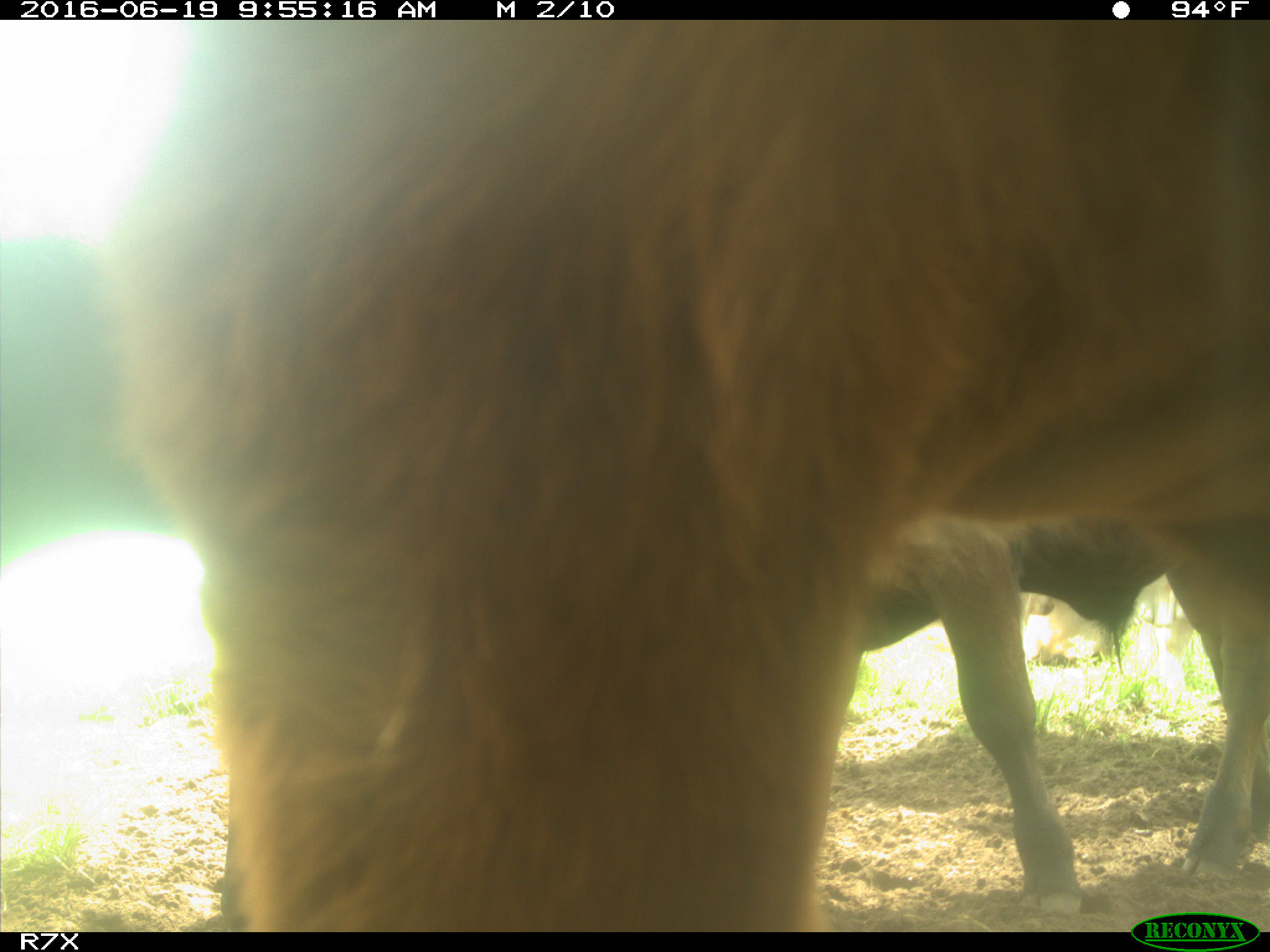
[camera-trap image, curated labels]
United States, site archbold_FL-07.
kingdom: Animalia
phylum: Chordata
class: Mammalia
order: Artiodactyla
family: Bovidae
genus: Bos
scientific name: Bos taurus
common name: domestic cow